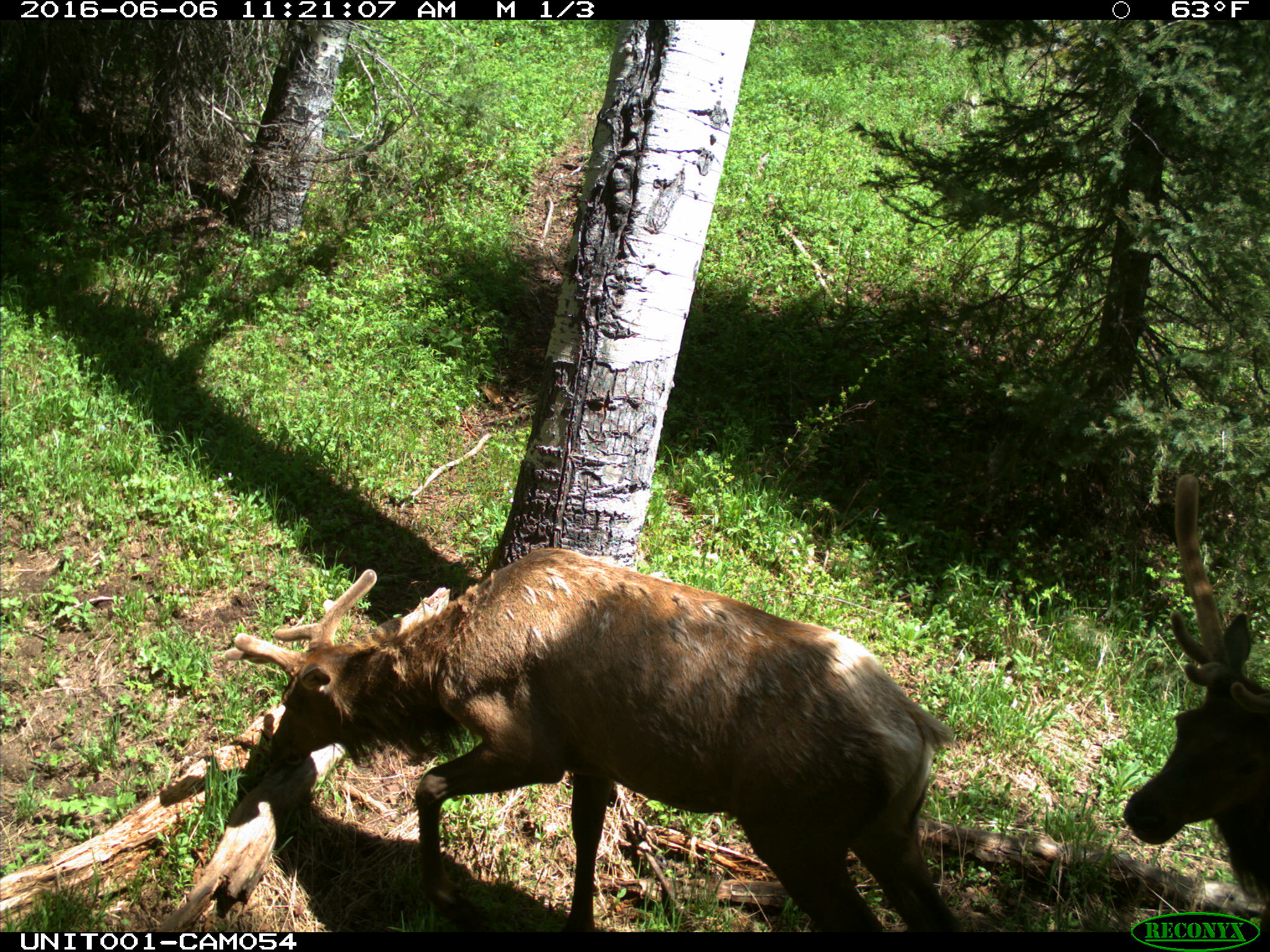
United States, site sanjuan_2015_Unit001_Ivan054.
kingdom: Animalia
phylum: Chordata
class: Mammalia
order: Artiodactyla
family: Cervidae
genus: Cervus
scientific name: Cervus elaphus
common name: red deer